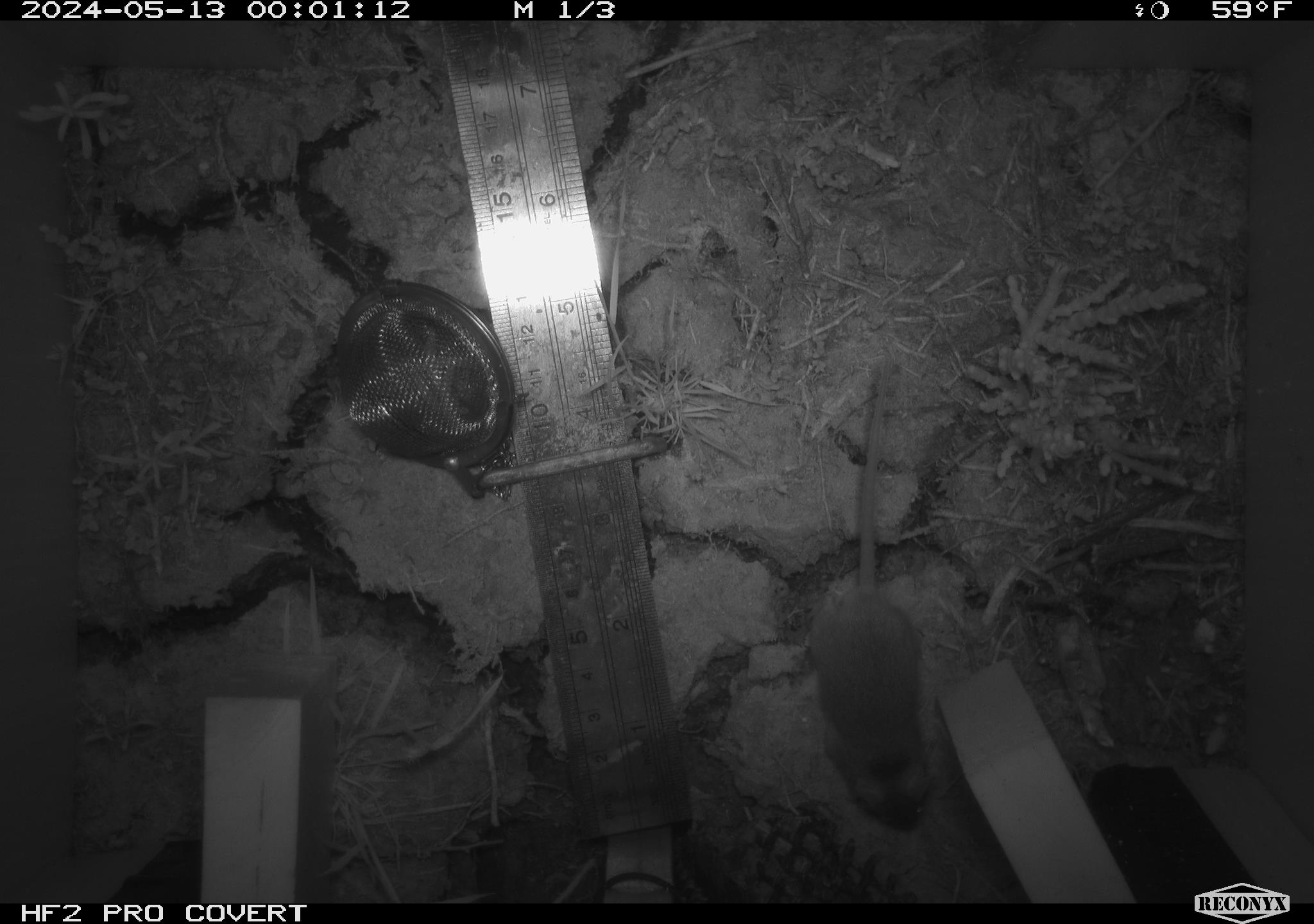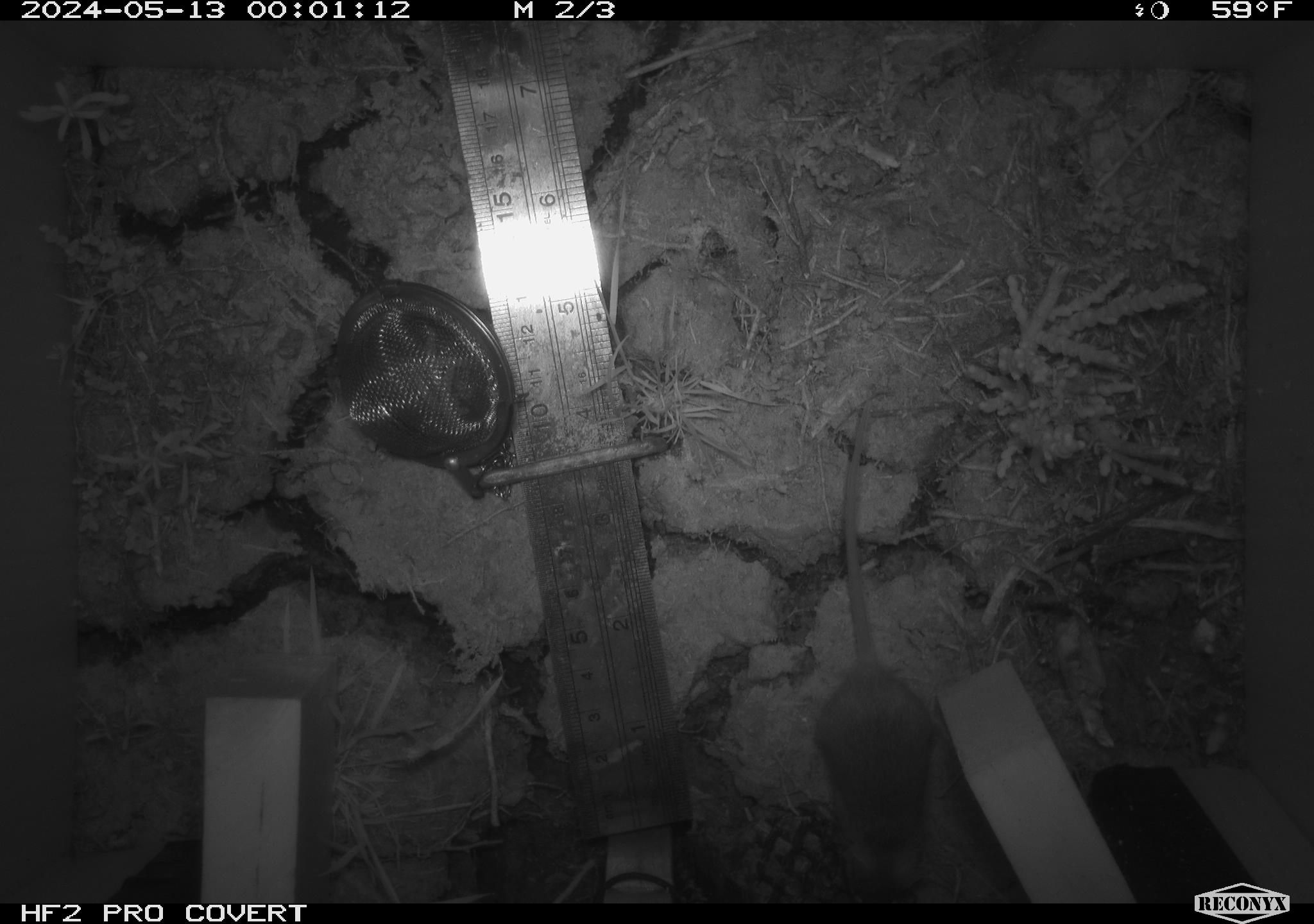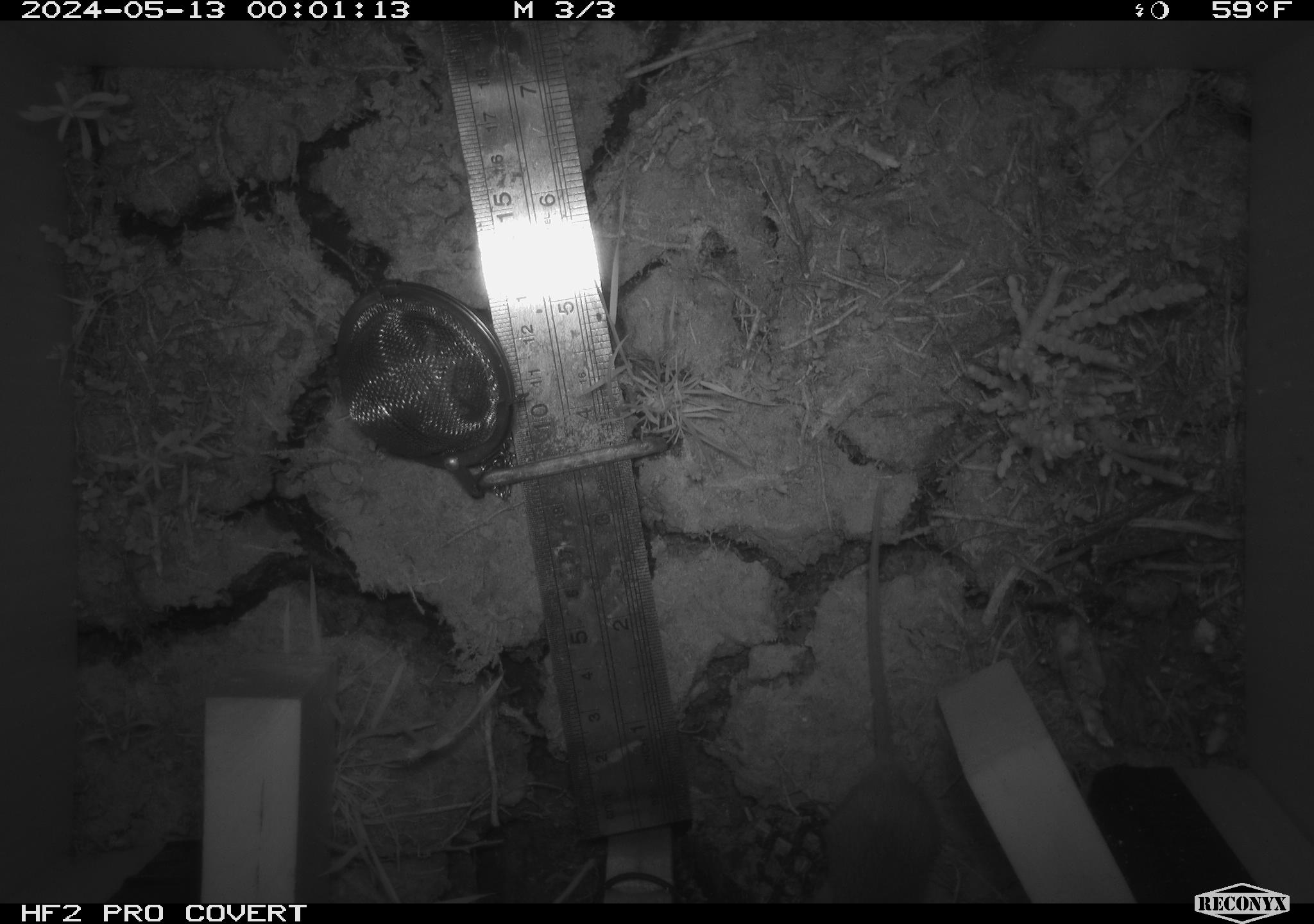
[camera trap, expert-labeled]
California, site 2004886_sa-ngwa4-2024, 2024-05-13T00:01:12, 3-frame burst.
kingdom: Animalia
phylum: Chordata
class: Mammalia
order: Rodentia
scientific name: Rodentia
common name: mouse species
Mouse species (Rodentia).